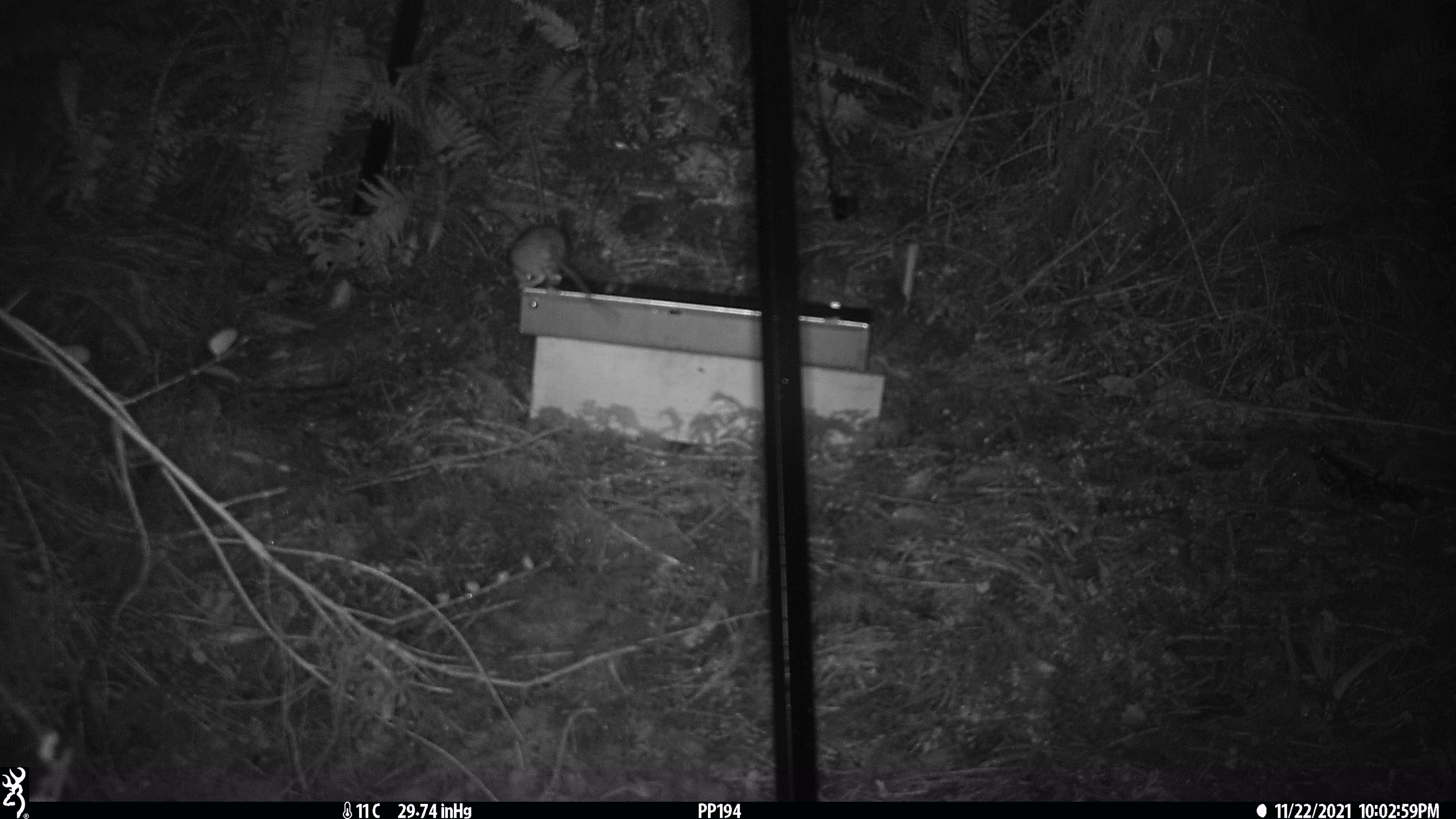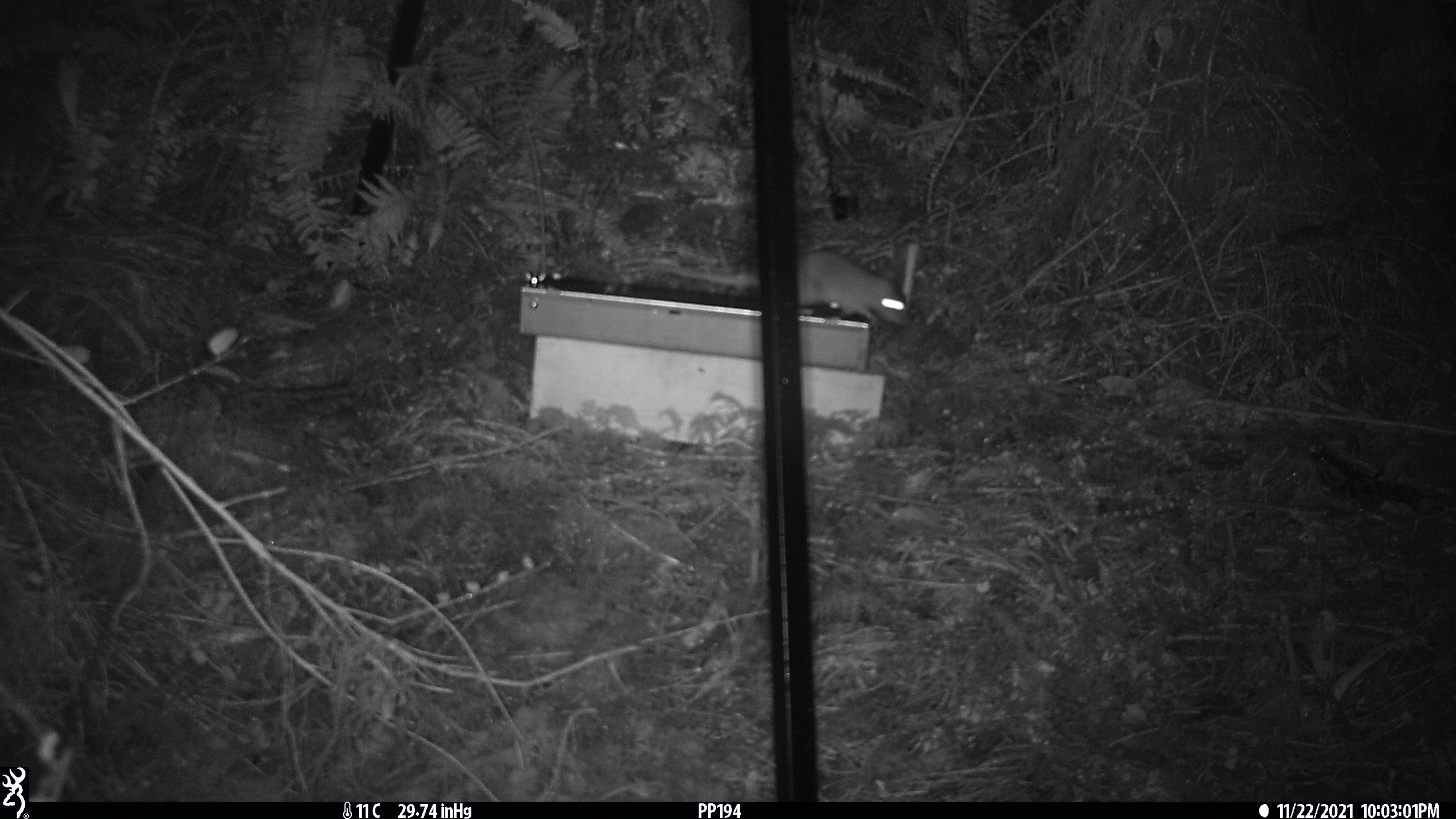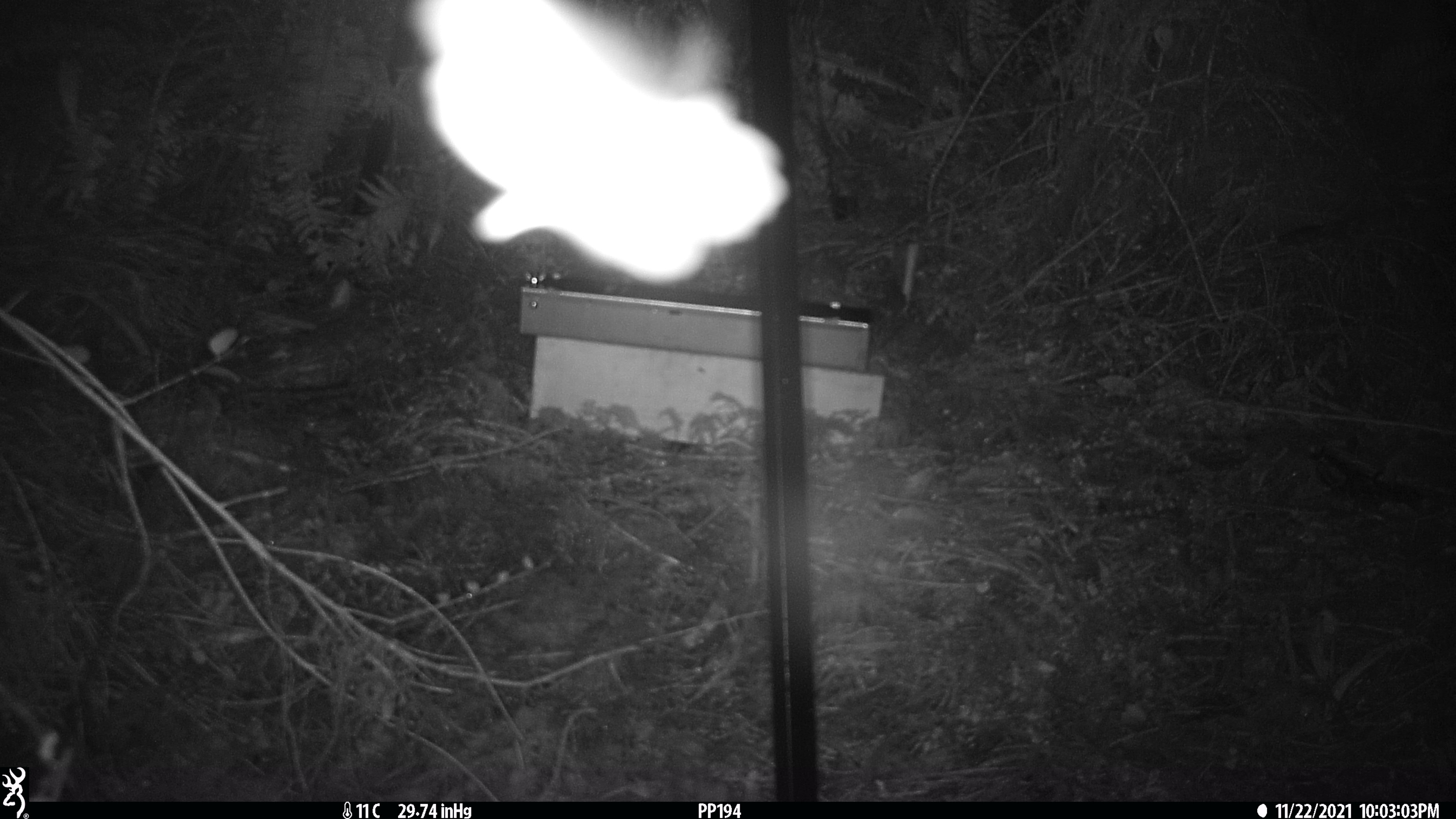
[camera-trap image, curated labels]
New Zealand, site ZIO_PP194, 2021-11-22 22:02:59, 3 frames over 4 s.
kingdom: Animalia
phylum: Chordata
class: Mammalia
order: Rodentia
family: Muridae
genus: Rattus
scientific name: Rattus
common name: rat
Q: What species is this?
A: Rat (Rattus).